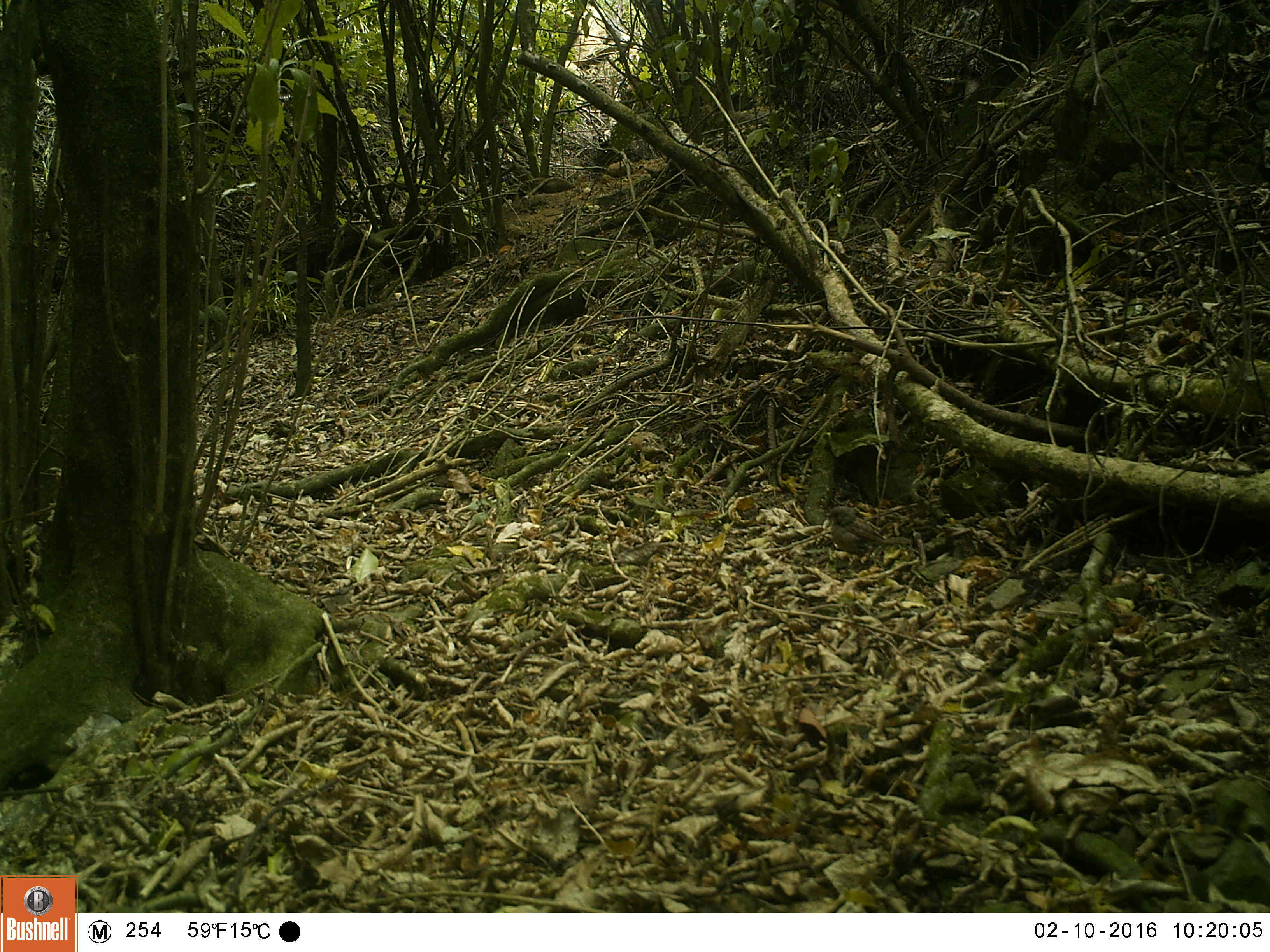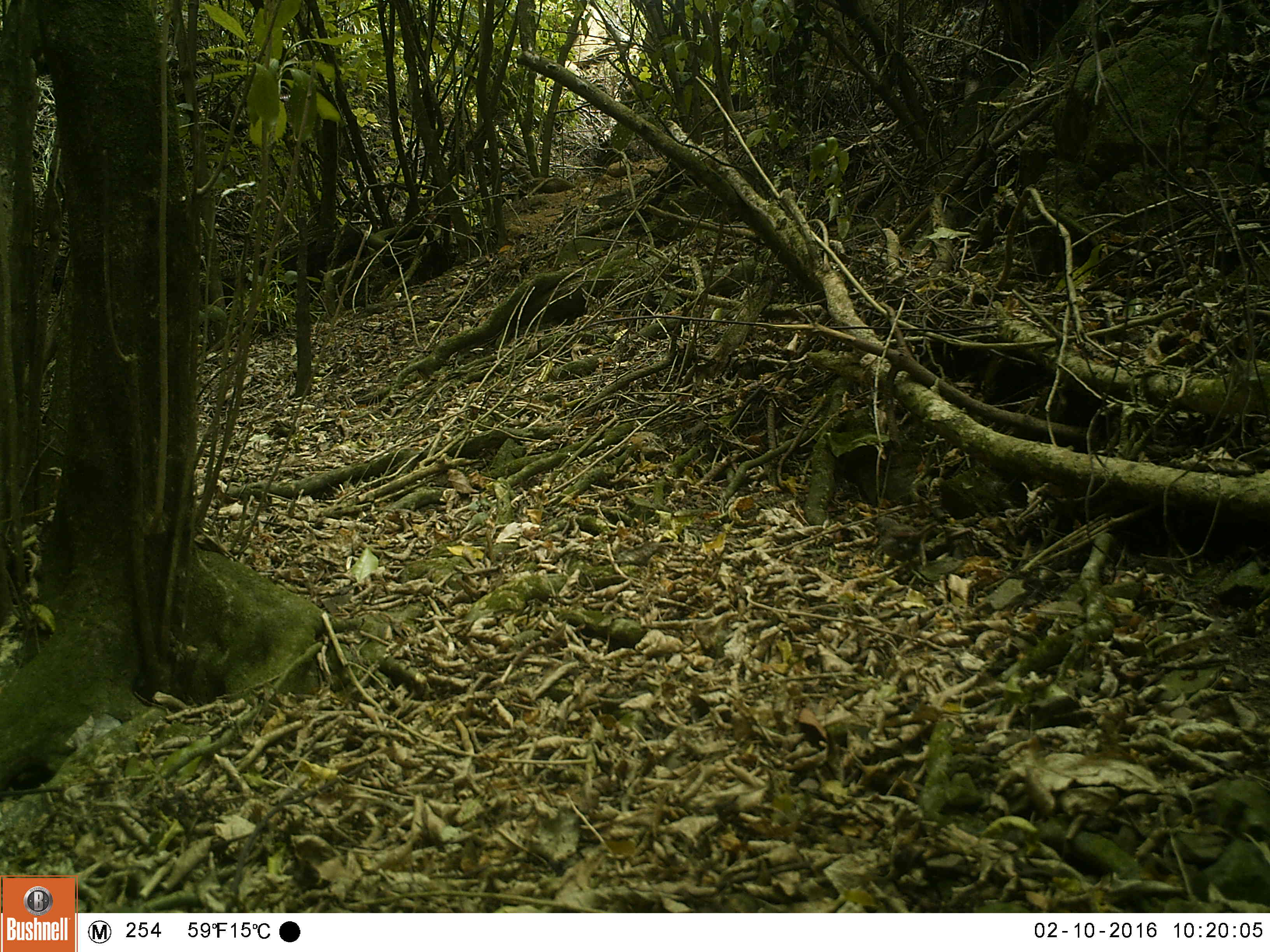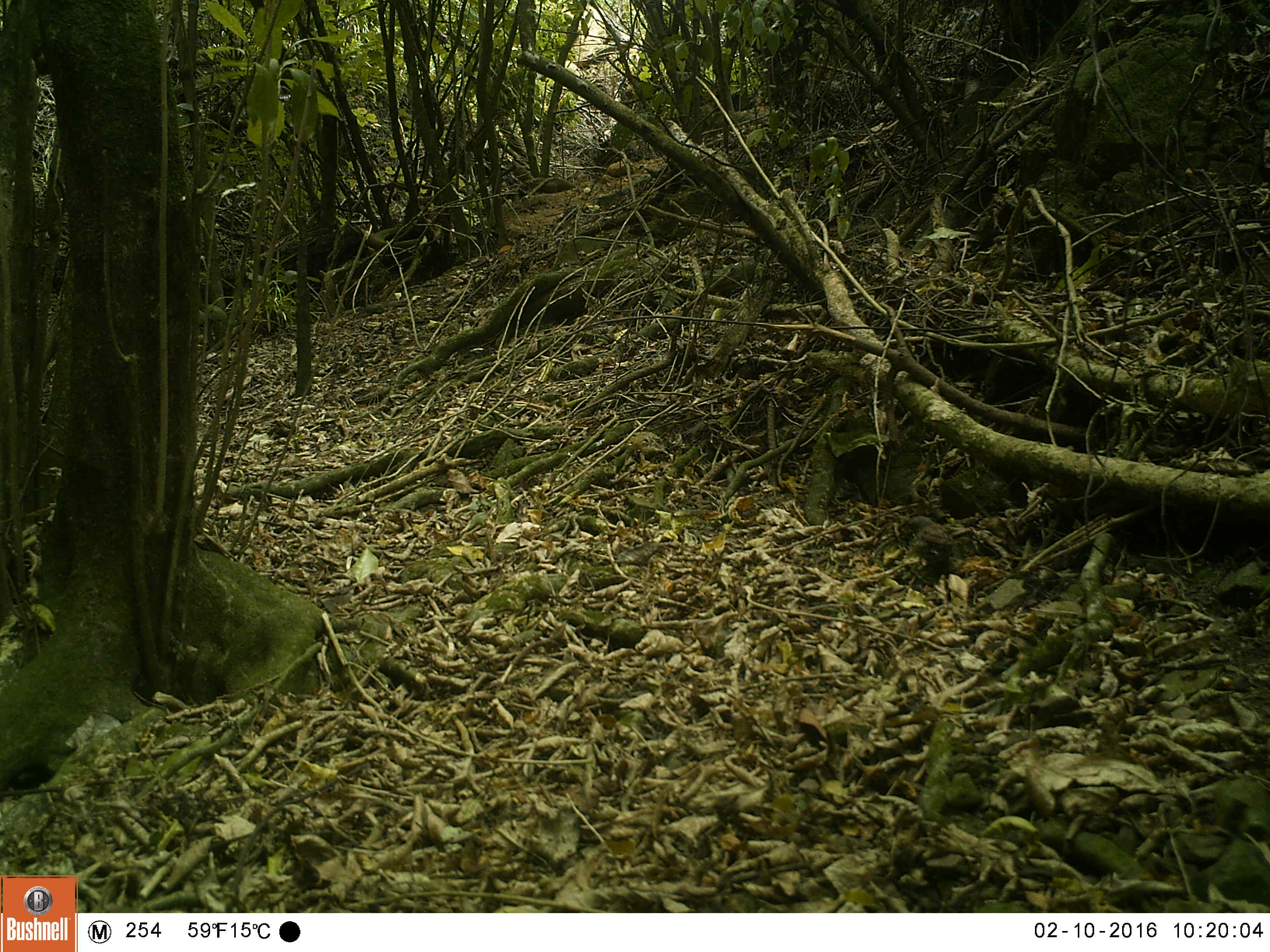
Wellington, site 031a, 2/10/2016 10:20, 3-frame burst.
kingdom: Animalia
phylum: Chordata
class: Aves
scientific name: Aves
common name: bird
Bird (Aves).